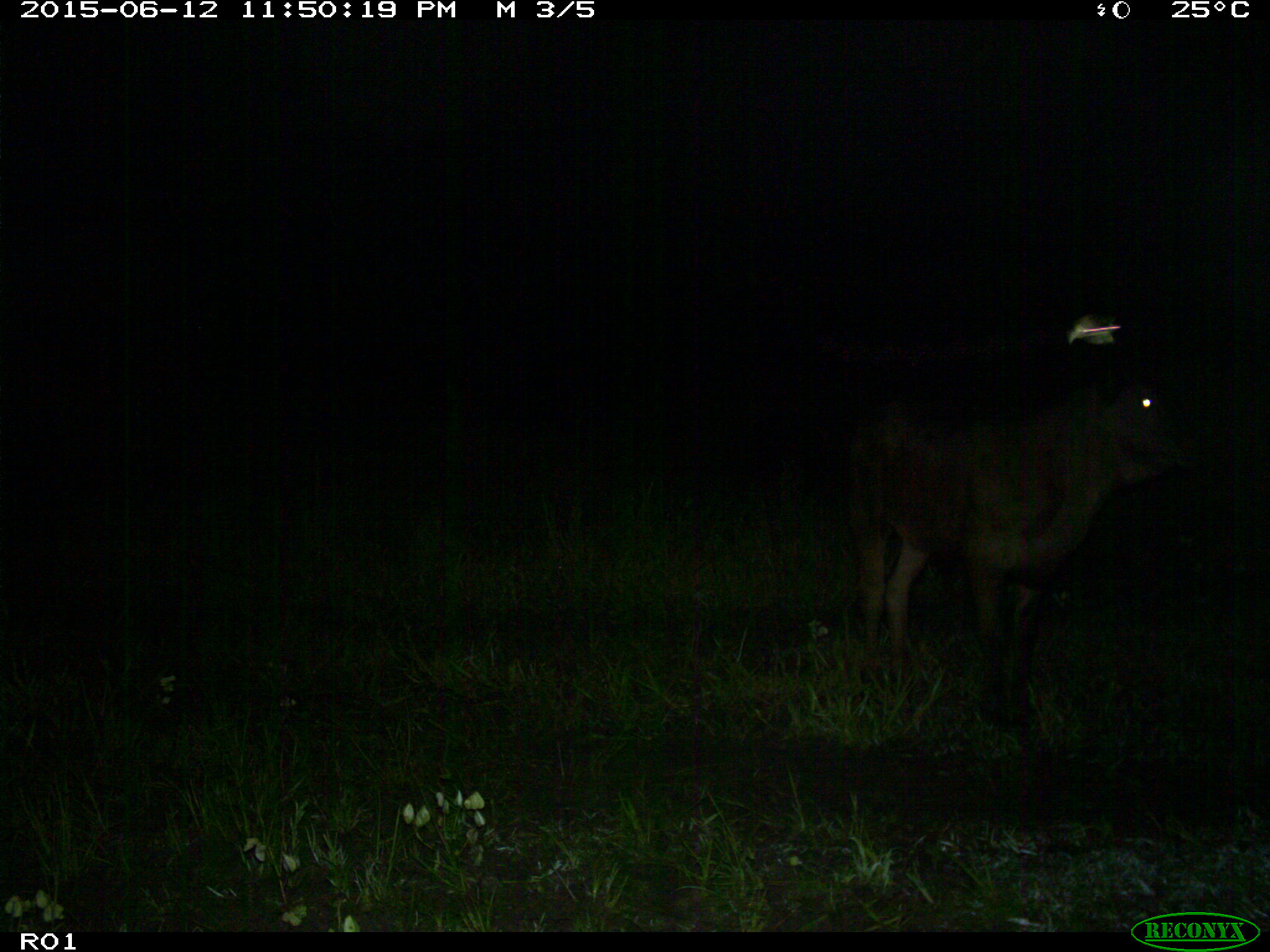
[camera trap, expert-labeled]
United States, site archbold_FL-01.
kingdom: Animalia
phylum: Chordata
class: Mammalia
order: Artiodactyla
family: Bovidae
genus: Bos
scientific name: Bos taurus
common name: domestic cow